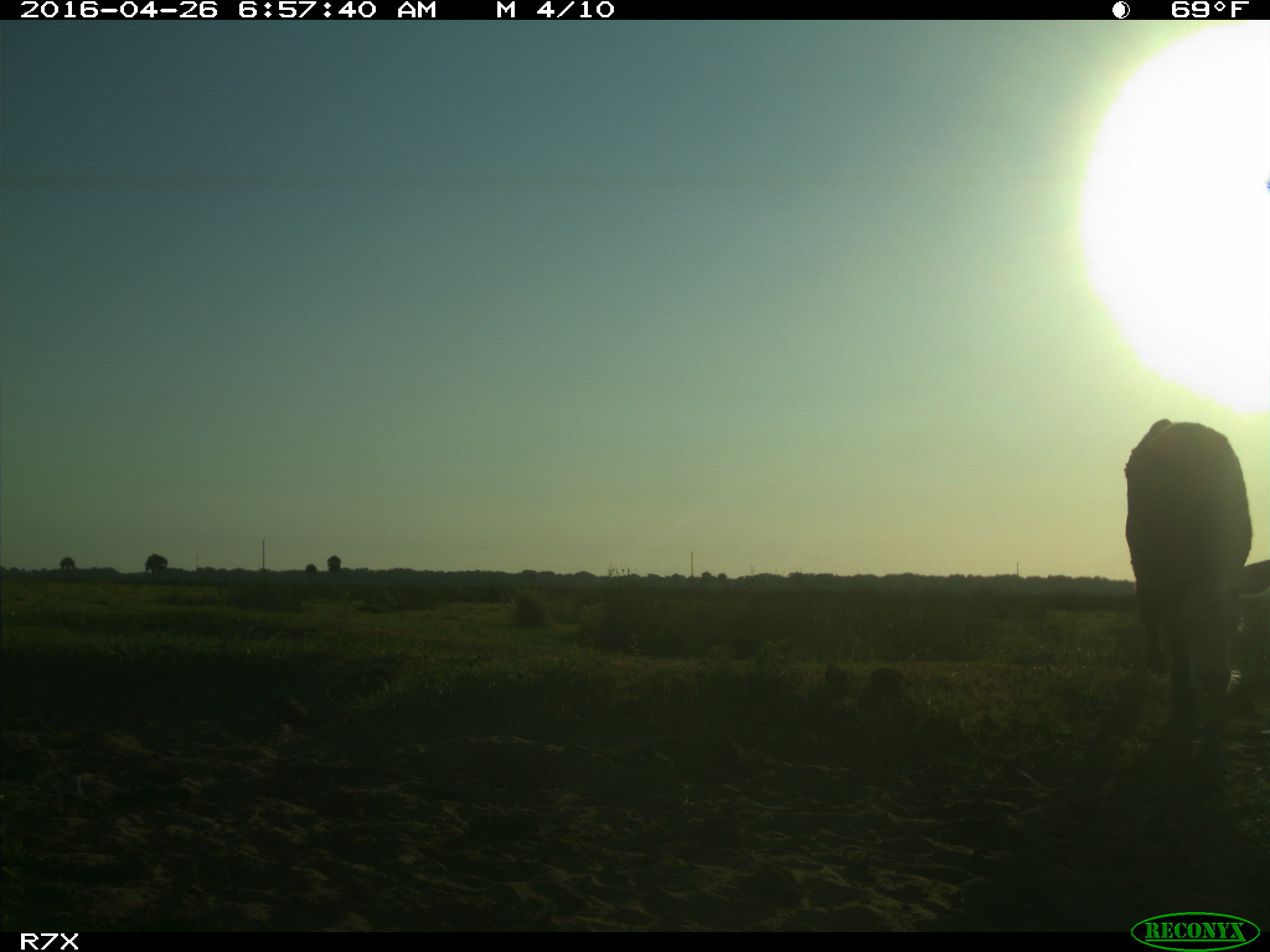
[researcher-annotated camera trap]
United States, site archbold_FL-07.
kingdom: Animalia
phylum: Chordata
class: Mammalia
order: Artiodactyla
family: Bovidae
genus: Bos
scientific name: Bos taurus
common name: domestic cow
Bos taurus (domestic cow).